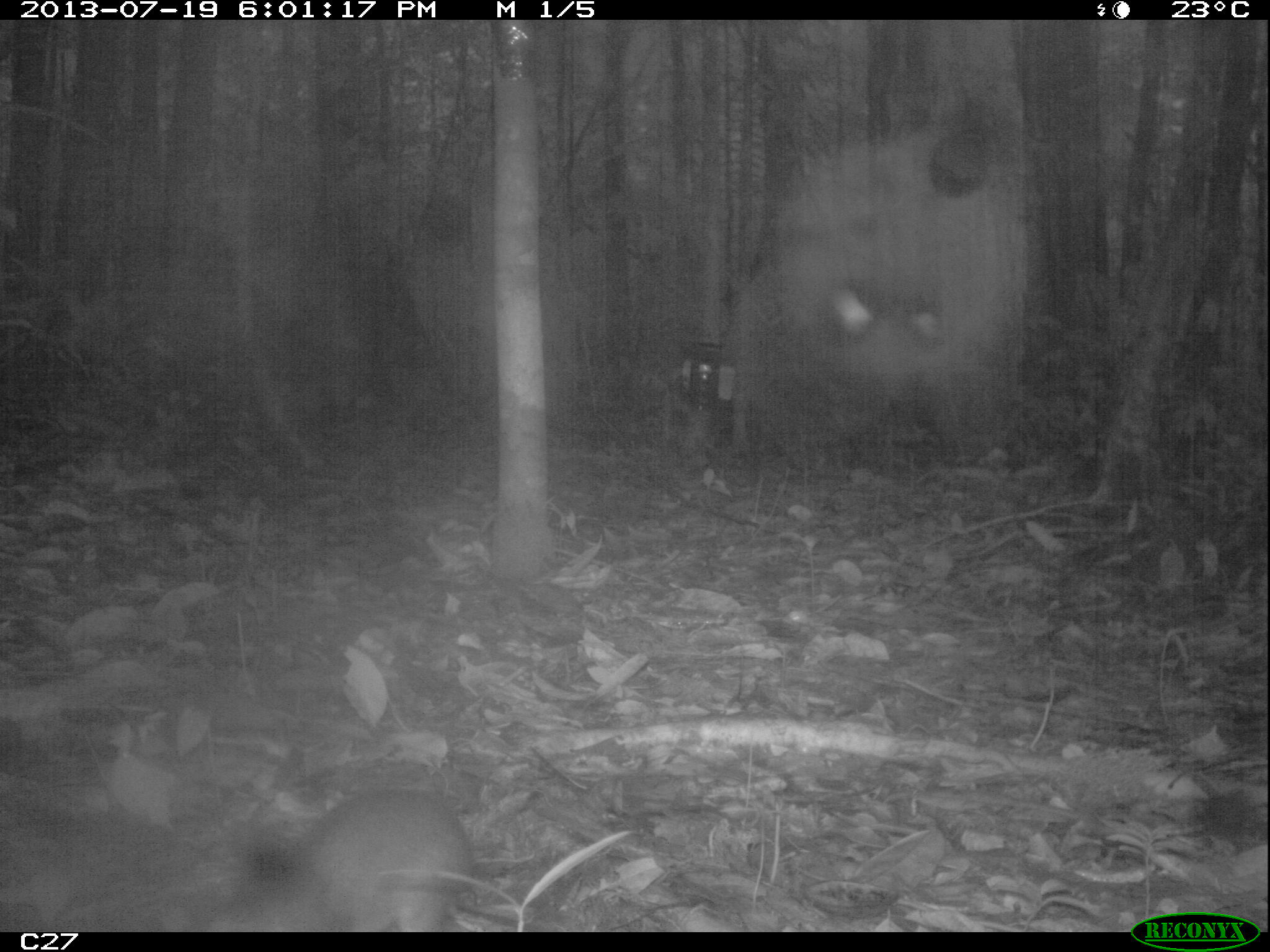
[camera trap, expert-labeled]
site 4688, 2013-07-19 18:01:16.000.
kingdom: Animalia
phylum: Chordata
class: Mammalia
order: Rodentia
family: Dasyproctidae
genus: Myoprocta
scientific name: Myoprocta pratti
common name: green acouchi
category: myoprocta pratii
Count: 1.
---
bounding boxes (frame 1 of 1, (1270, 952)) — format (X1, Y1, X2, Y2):
myoprocta pratii: (724, 114, 1033, 495)